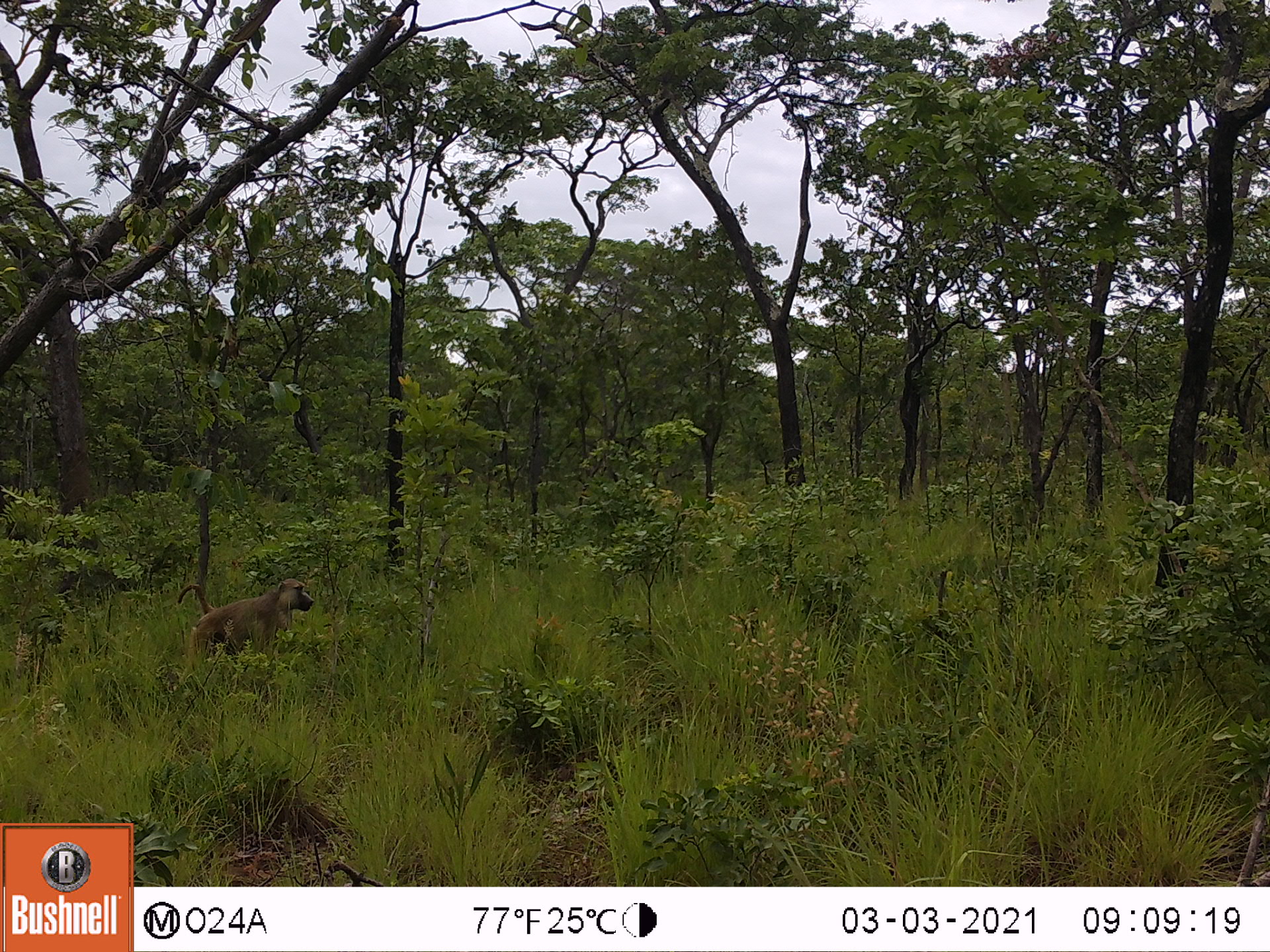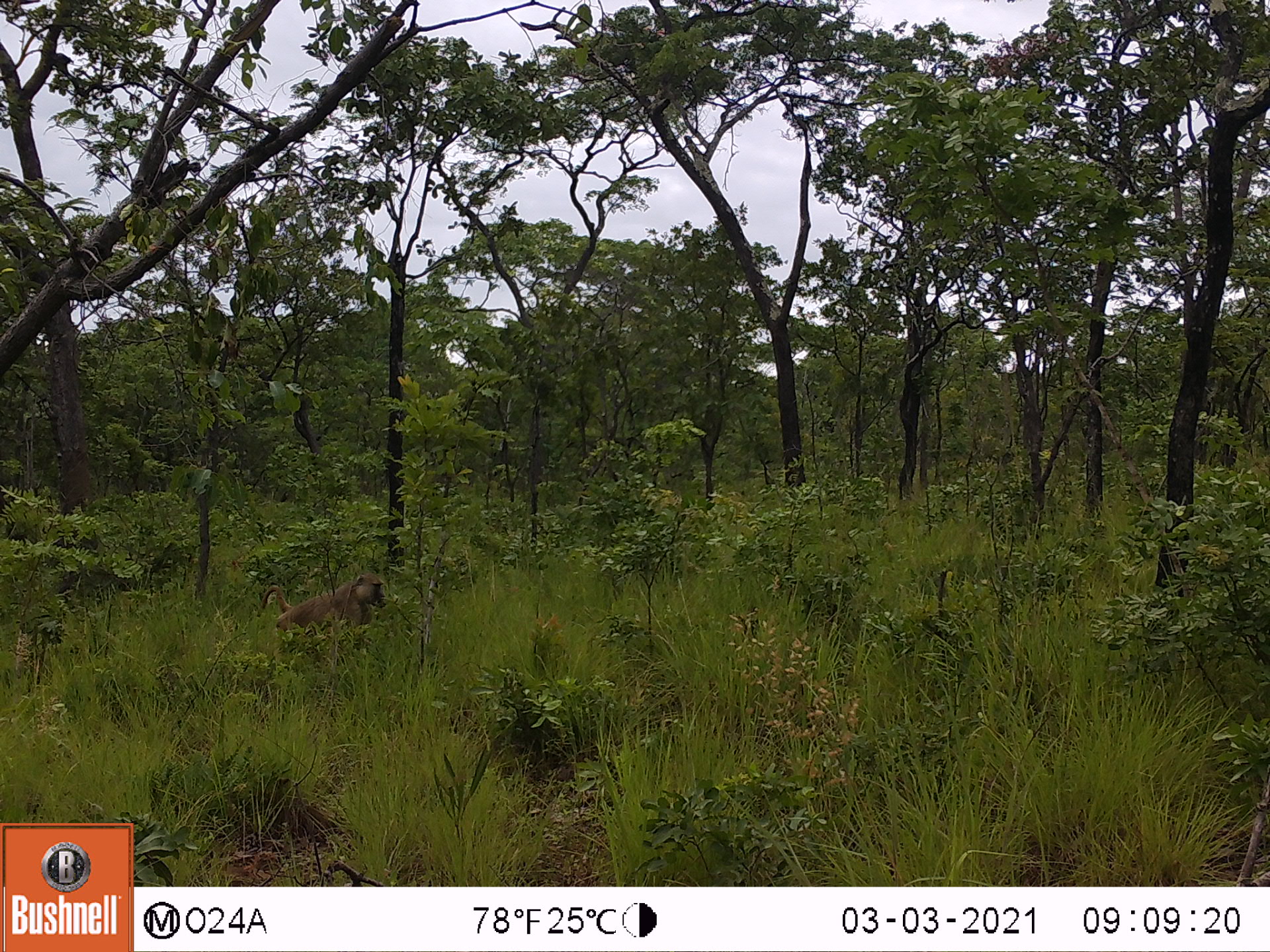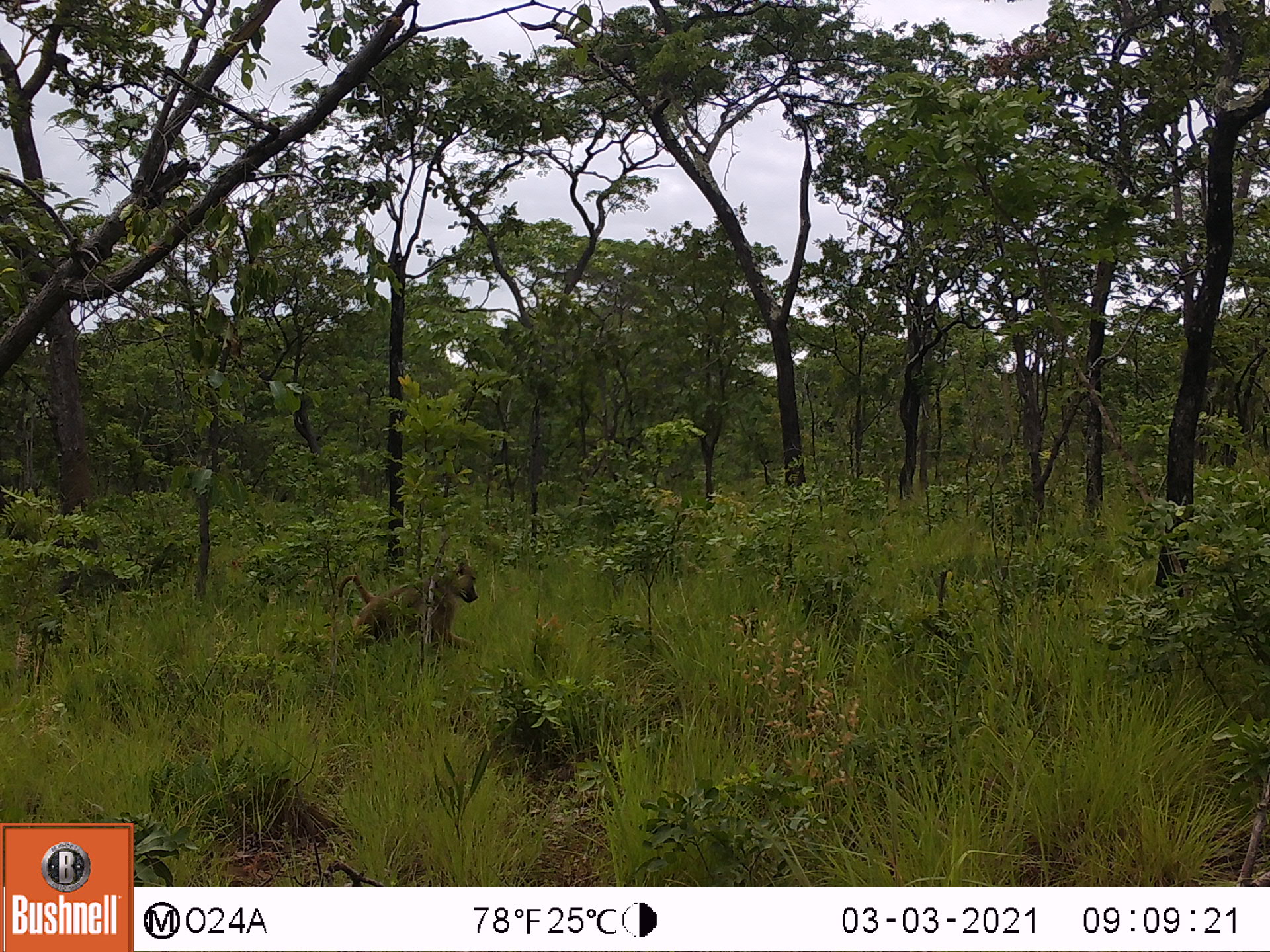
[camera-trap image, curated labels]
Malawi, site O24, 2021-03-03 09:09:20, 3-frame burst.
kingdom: Animalia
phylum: Chordata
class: Mammalia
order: Primates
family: Cercopithecidae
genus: Papio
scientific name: Papio cynocephalus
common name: yellow baboon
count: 1